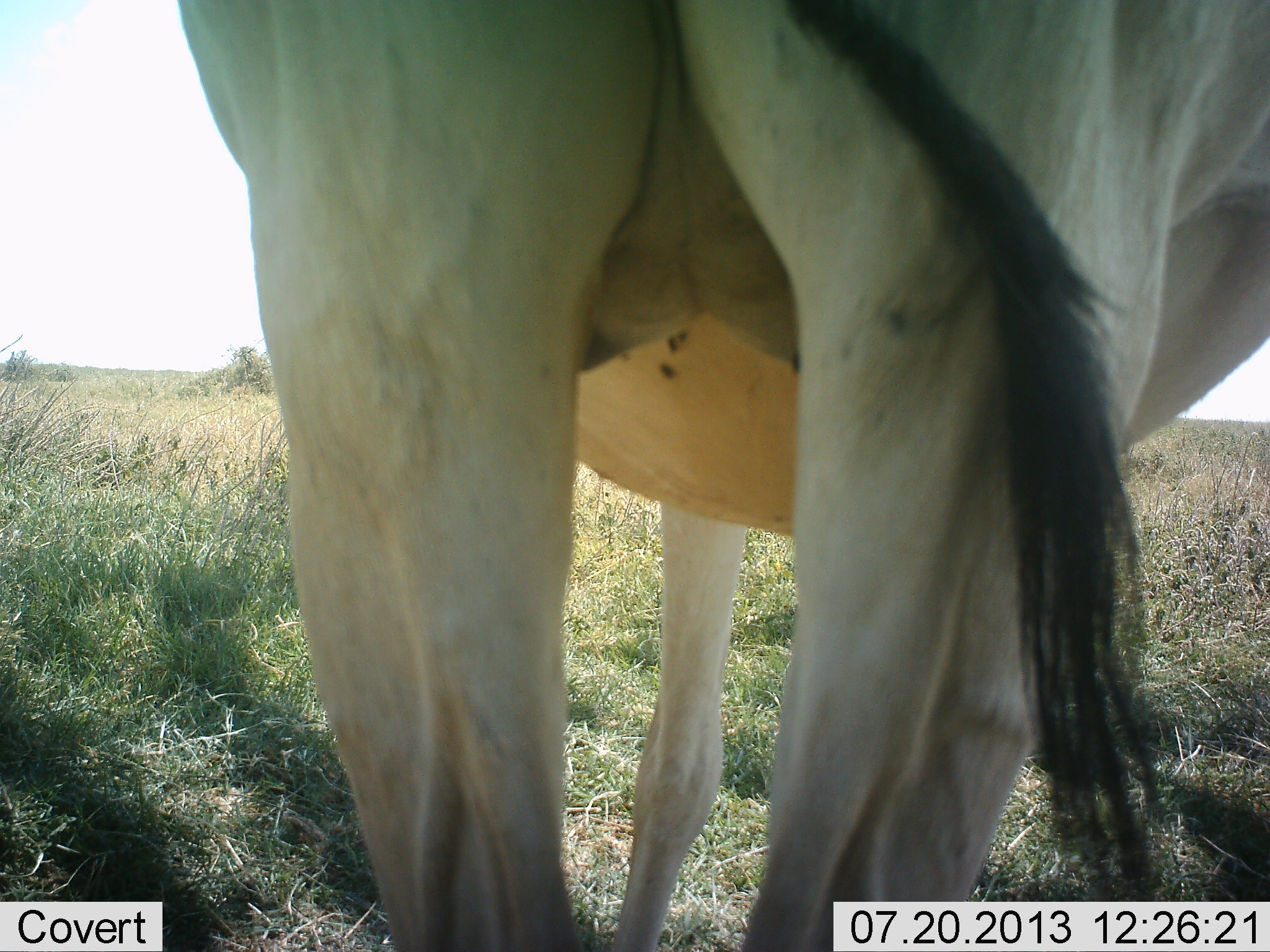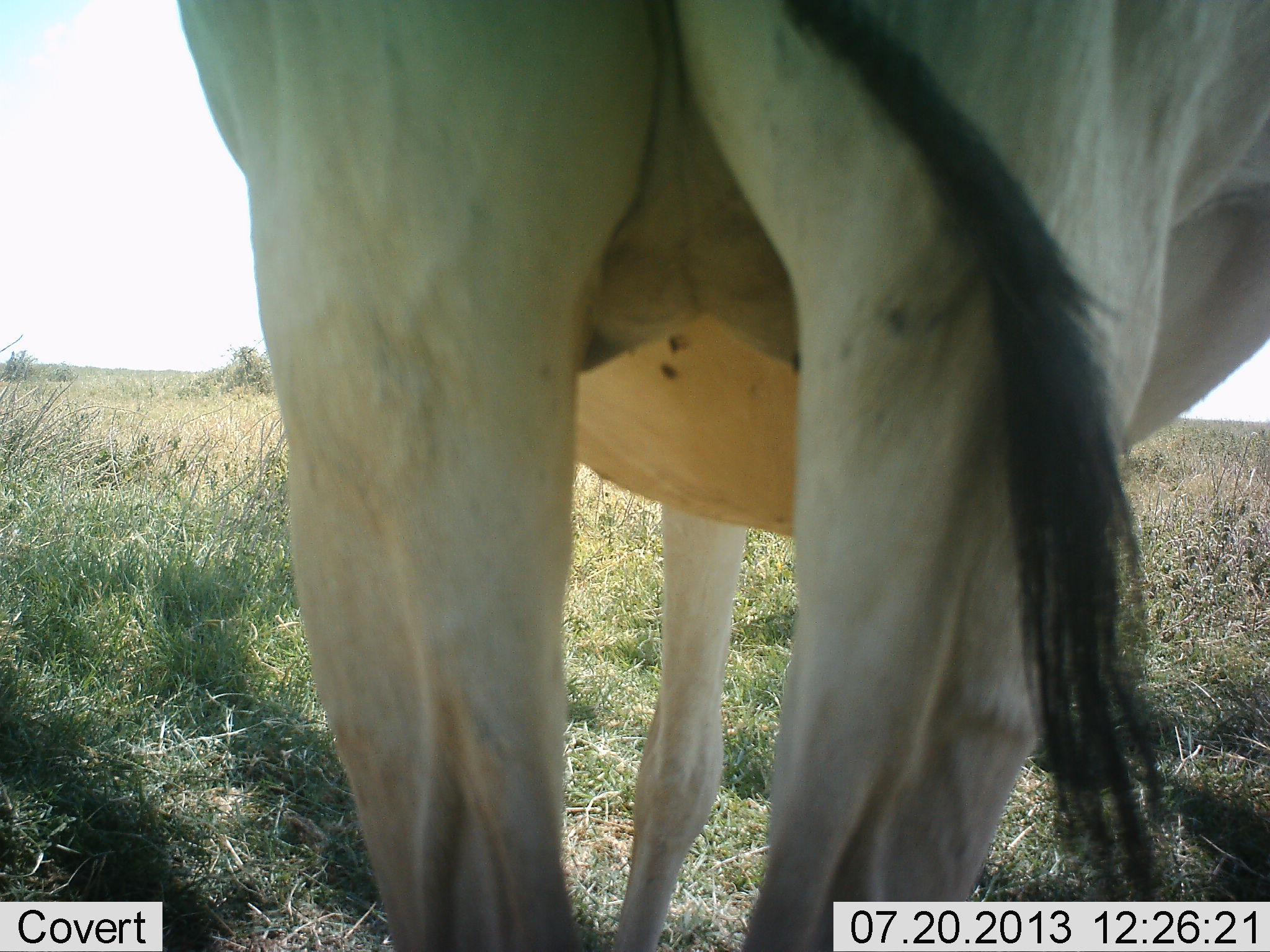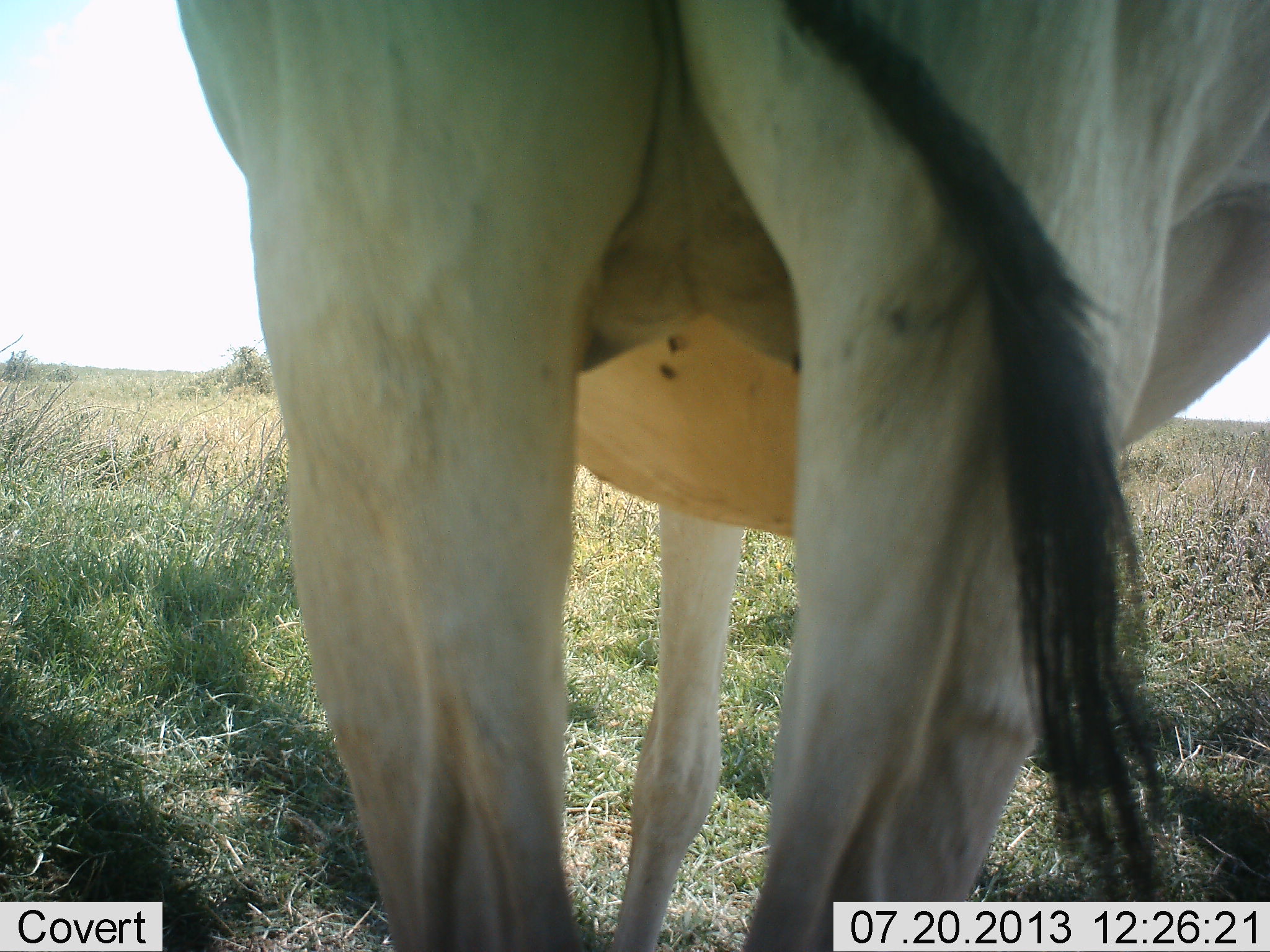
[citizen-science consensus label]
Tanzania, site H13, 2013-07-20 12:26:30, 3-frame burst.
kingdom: Animalia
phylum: Chordata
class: Mammalia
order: Artiodactyla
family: Bovidae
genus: Alcelaphus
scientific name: Alcelaphus buselaphus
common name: hartebeest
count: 1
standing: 100%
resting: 0%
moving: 0%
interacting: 0%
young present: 0%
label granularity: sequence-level